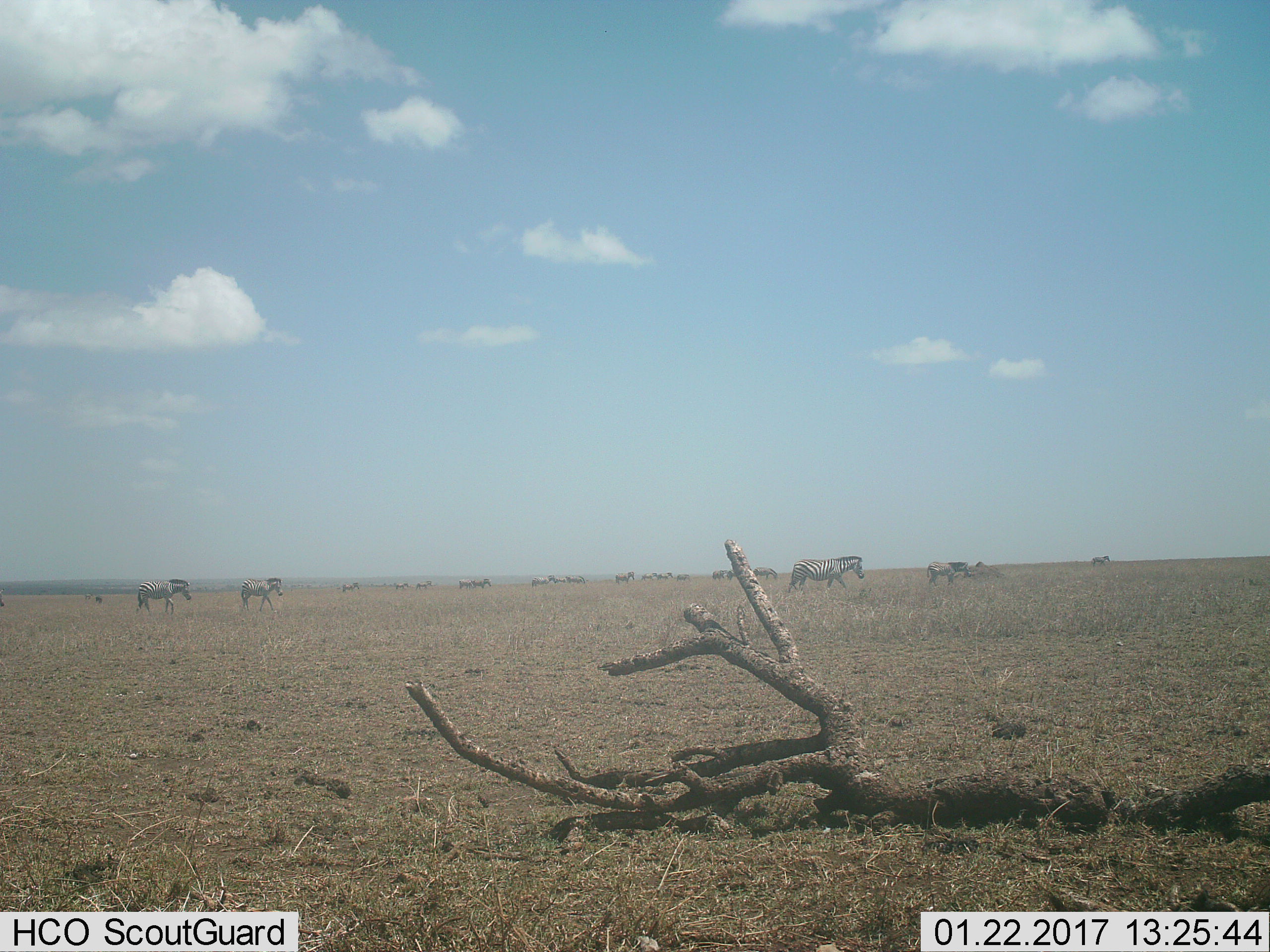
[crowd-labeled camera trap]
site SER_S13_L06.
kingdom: Animalia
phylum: Chordata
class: Mammalia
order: Perissodactyla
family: Equidae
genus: Equus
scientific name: Equus quagga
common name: plains zebra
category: zebraplains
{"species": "zebraplains (plains zebra) (Equus quagga)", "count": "11-50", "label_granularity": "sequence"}